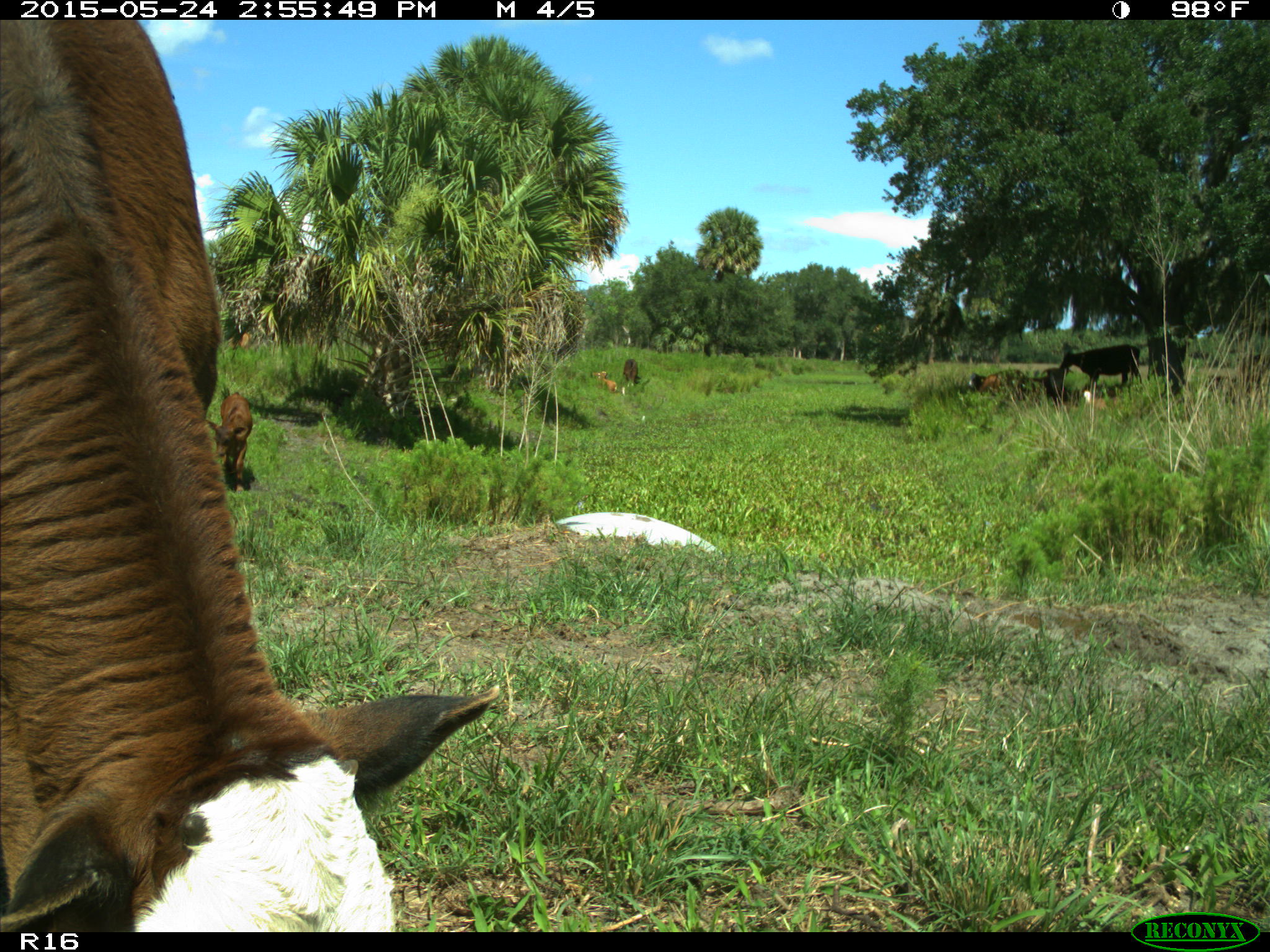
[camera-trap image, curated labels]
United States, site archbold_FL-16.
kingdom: Animalia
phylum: Chordata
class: Mammalia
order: Artiodactyla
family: Bovidae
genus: Bos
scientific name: Bos taurus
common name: domestic cow